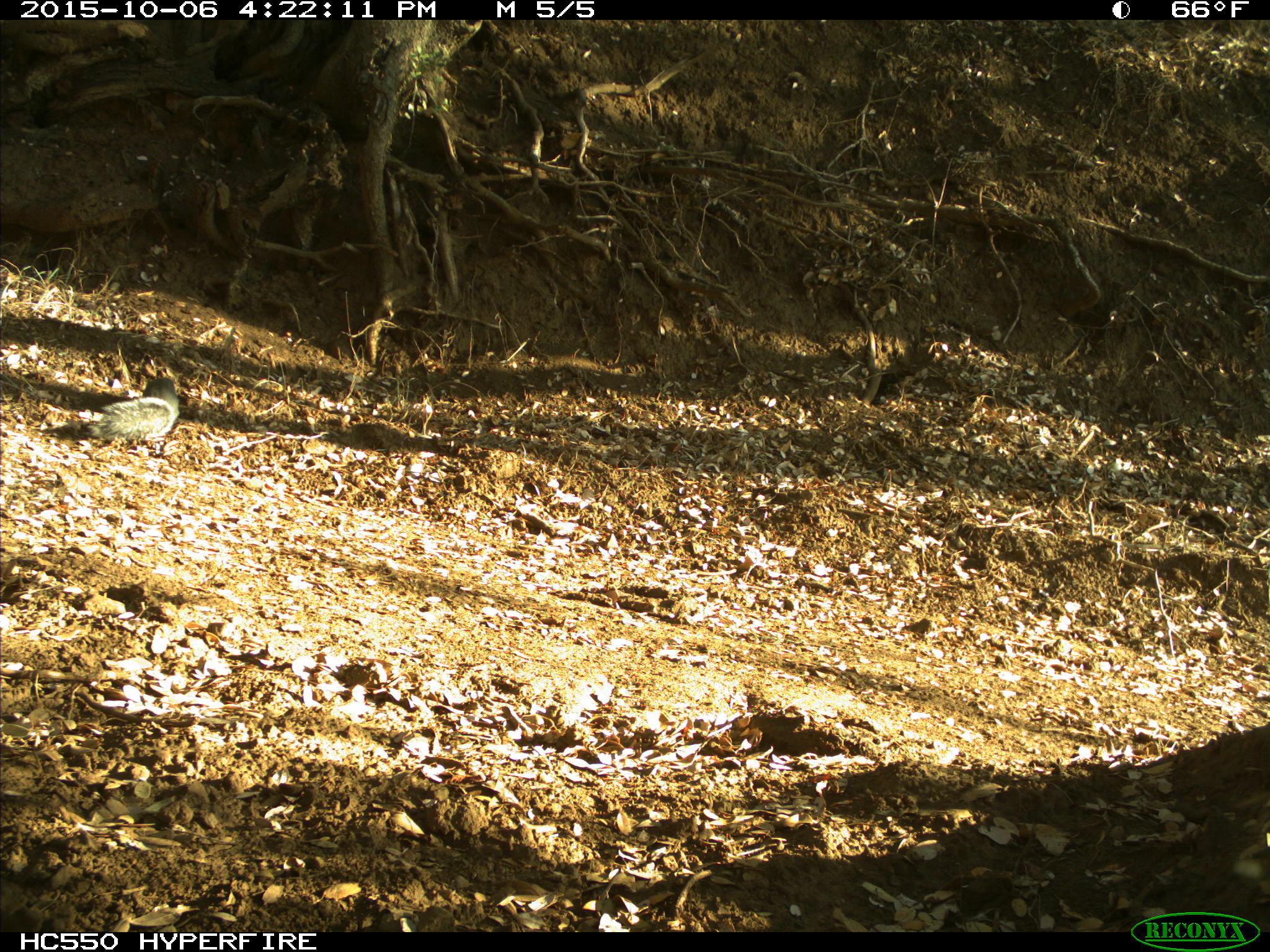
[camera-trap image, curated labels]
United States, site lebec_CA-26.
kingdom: Animalia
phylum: Chordata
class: Mammalia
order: Rodentia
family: Sciuridae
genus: Sciurus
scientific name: Sciurus carolinensis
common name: eastern gray squirrel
Sciurus carolinensis (eastern gray squirrel).